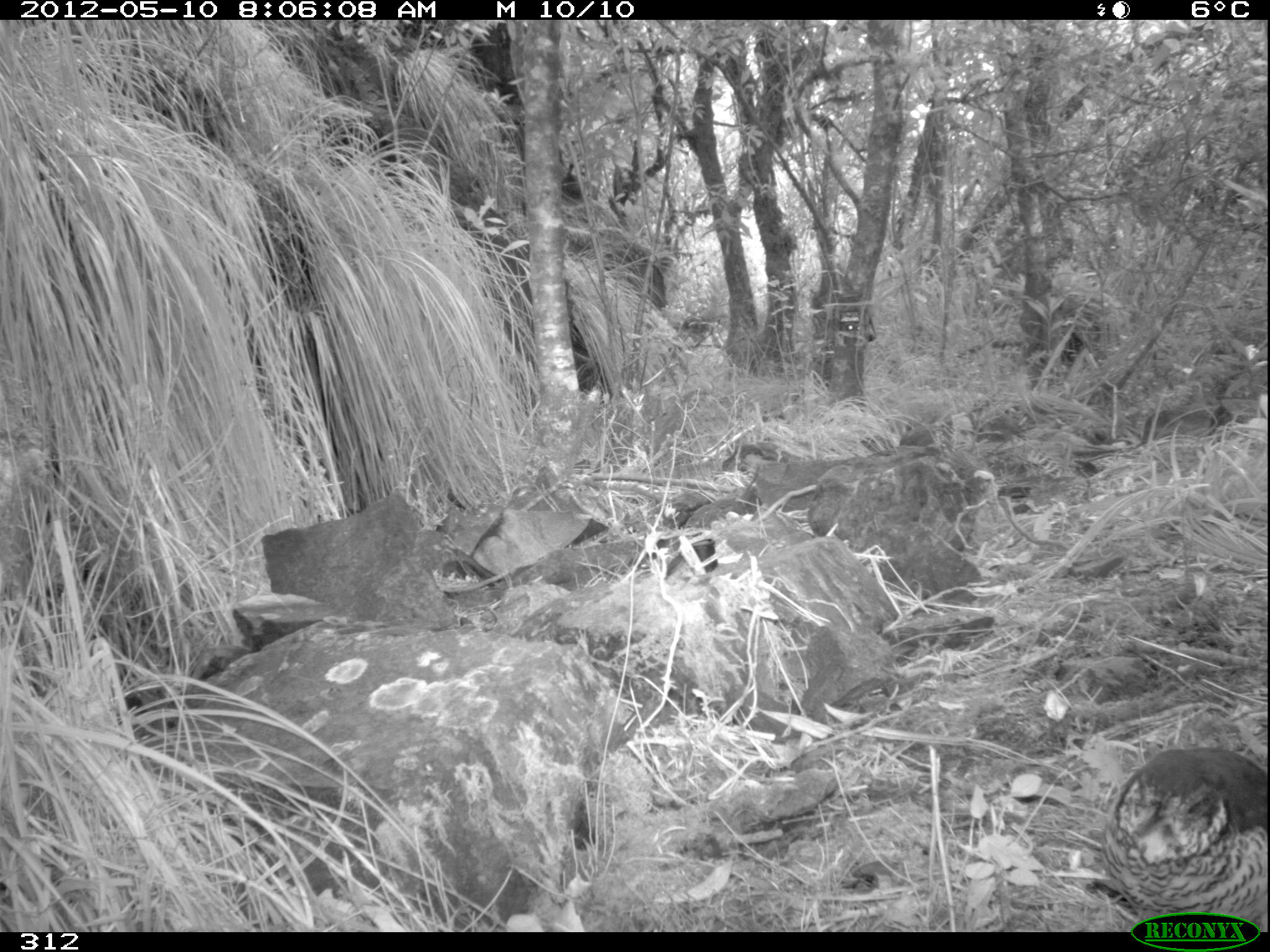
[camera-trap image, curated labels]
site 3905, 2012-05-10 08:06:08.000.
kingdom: Animalia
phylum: Chordata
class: Aves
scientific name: Aves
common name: bird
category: unknown bird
Unknown bird (bird) (Aves).